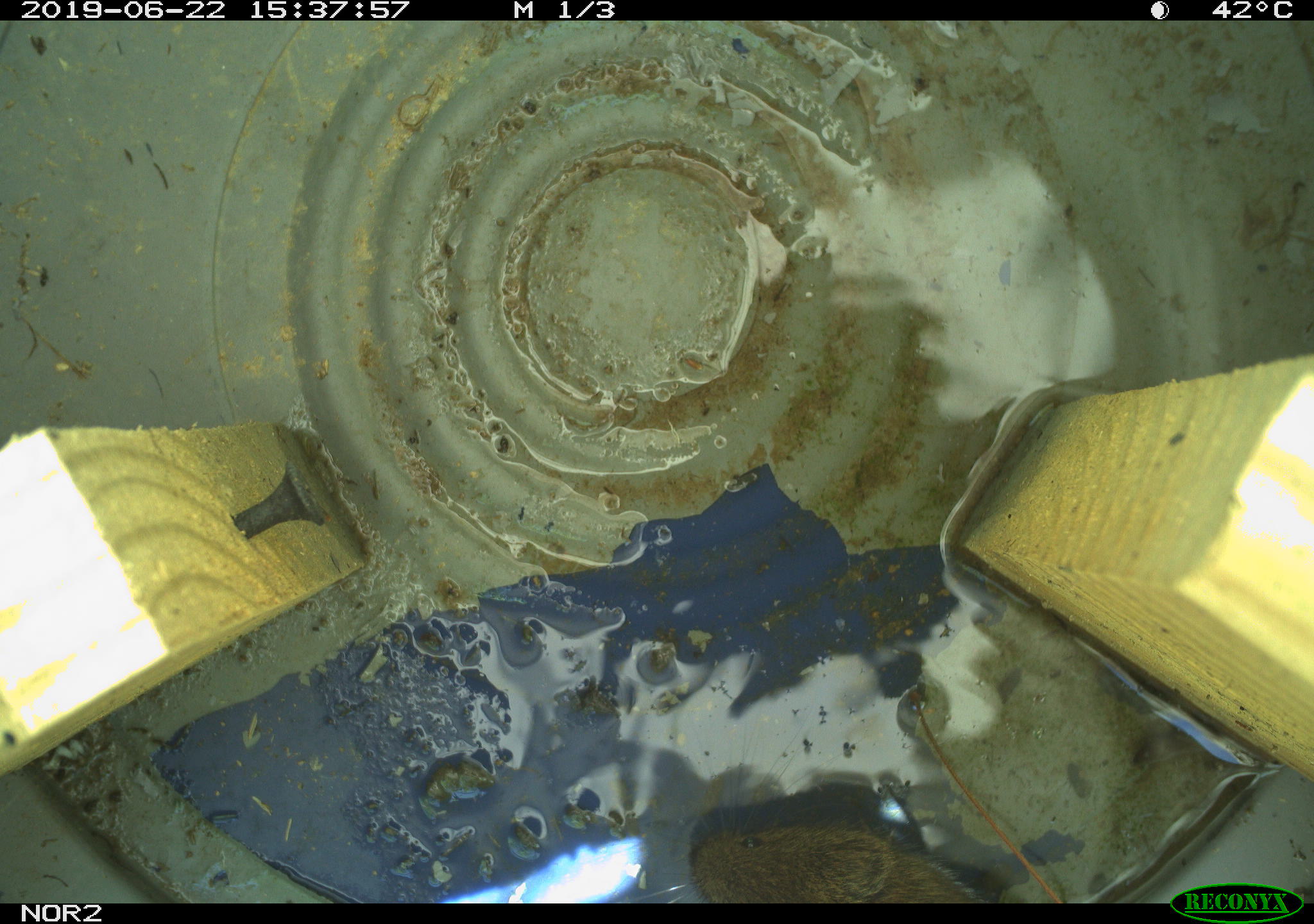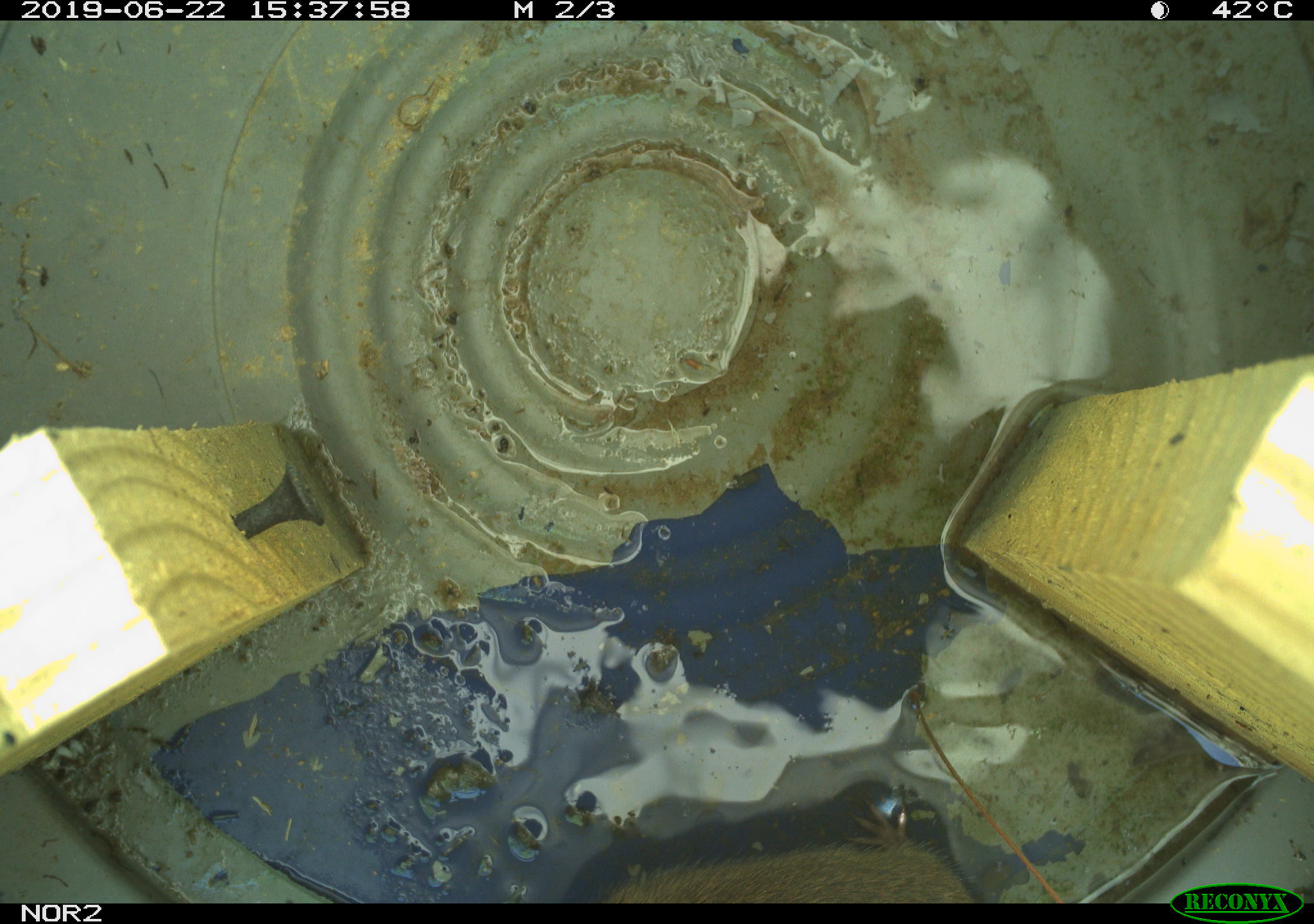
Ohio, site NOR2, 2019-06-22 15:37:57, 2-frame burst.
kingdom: Animalia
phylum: Chordata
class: Mammalia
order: Rodentia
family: Cricetidae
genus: Microtus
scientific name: Microtus pennsylvanicus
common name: meadow vole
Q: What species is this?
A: Meadow vole (Microtus pennsylvanicus).